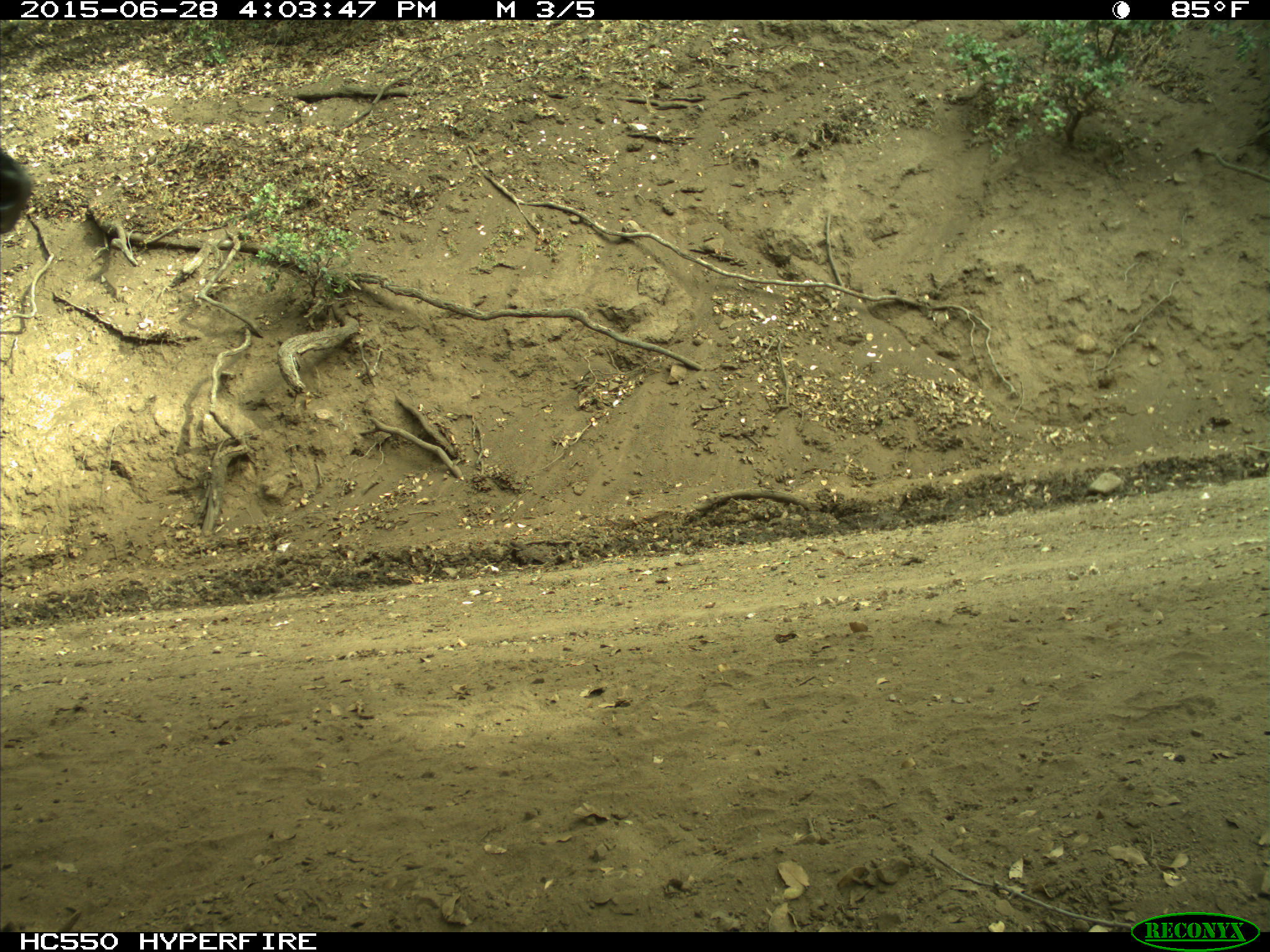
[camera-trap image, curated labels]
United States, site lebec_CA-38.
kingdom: Animalia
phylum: Chordata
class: Mammalia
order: Artiodactyla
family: Bovidae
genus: Bos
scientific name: Bos taurus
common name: domestic cow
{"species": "Bos taurus (domestic cow)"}